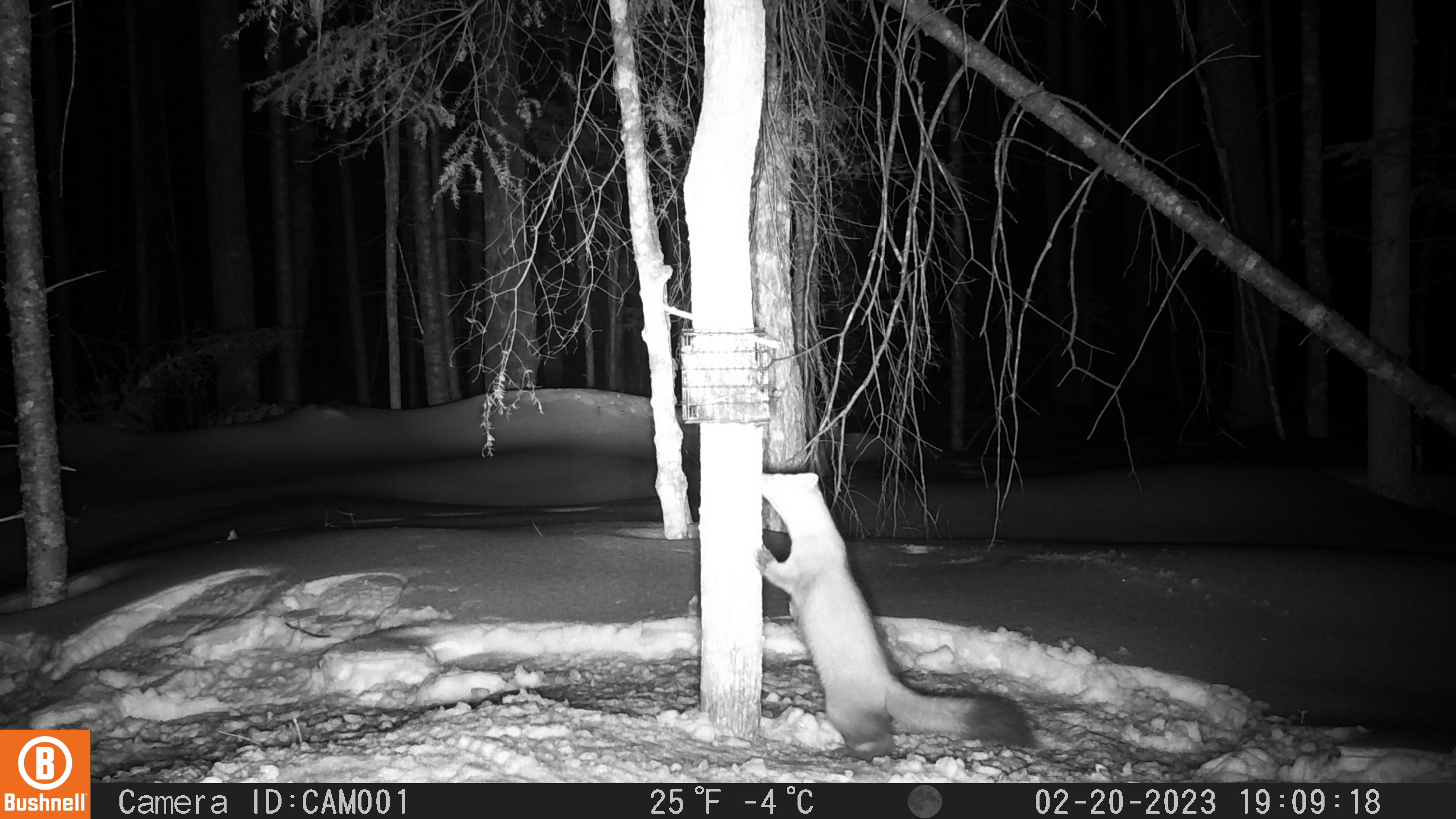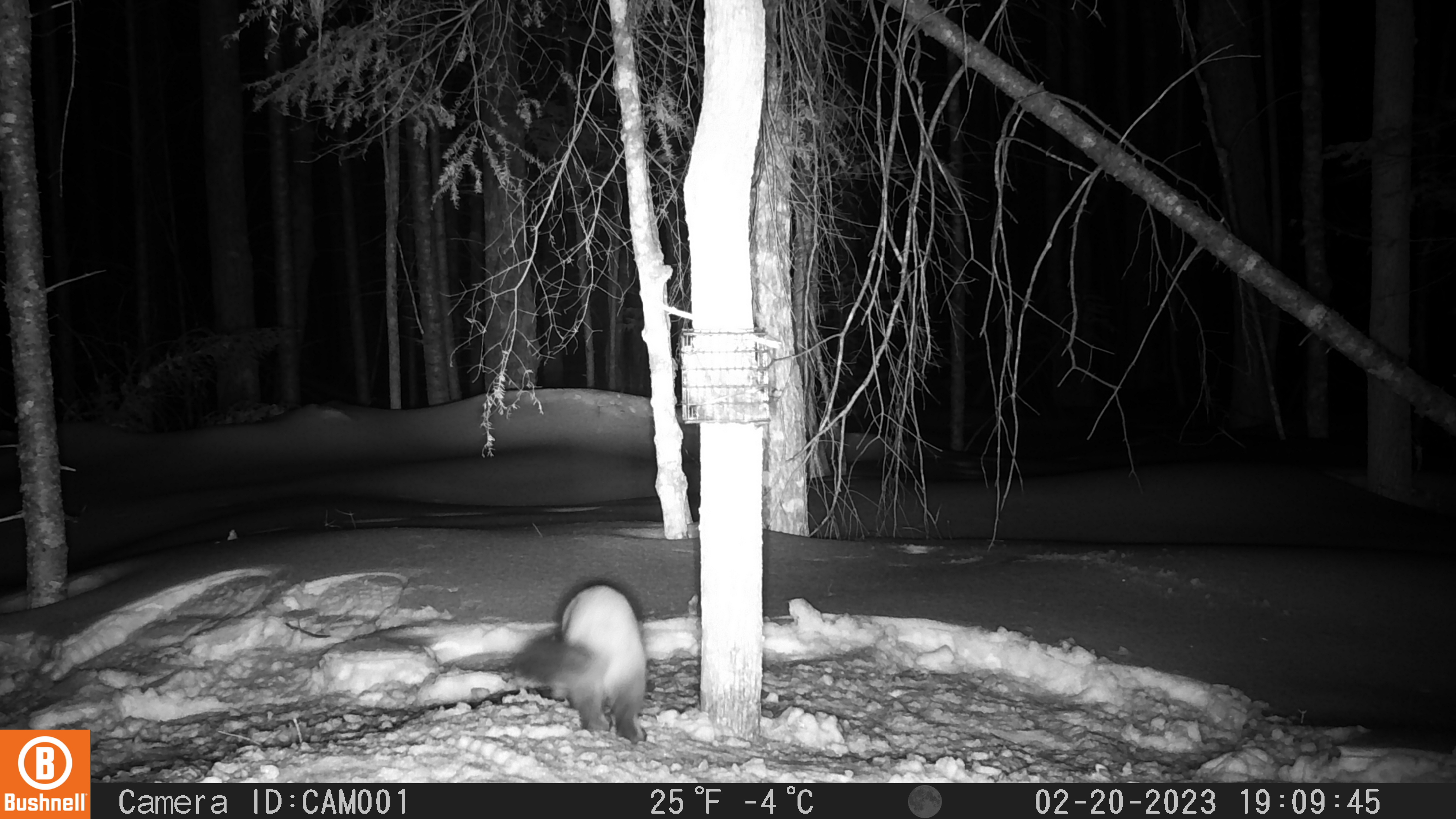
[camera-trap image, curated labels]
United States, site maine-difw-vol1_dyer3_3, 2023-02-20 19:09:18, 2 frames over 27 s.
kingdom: Animalia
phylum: Chordata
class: Mammalia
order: Carnivora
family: Mustelidae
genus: Martes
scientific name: Martes americana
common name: american marten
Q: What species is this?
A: American marten (Martes americana).